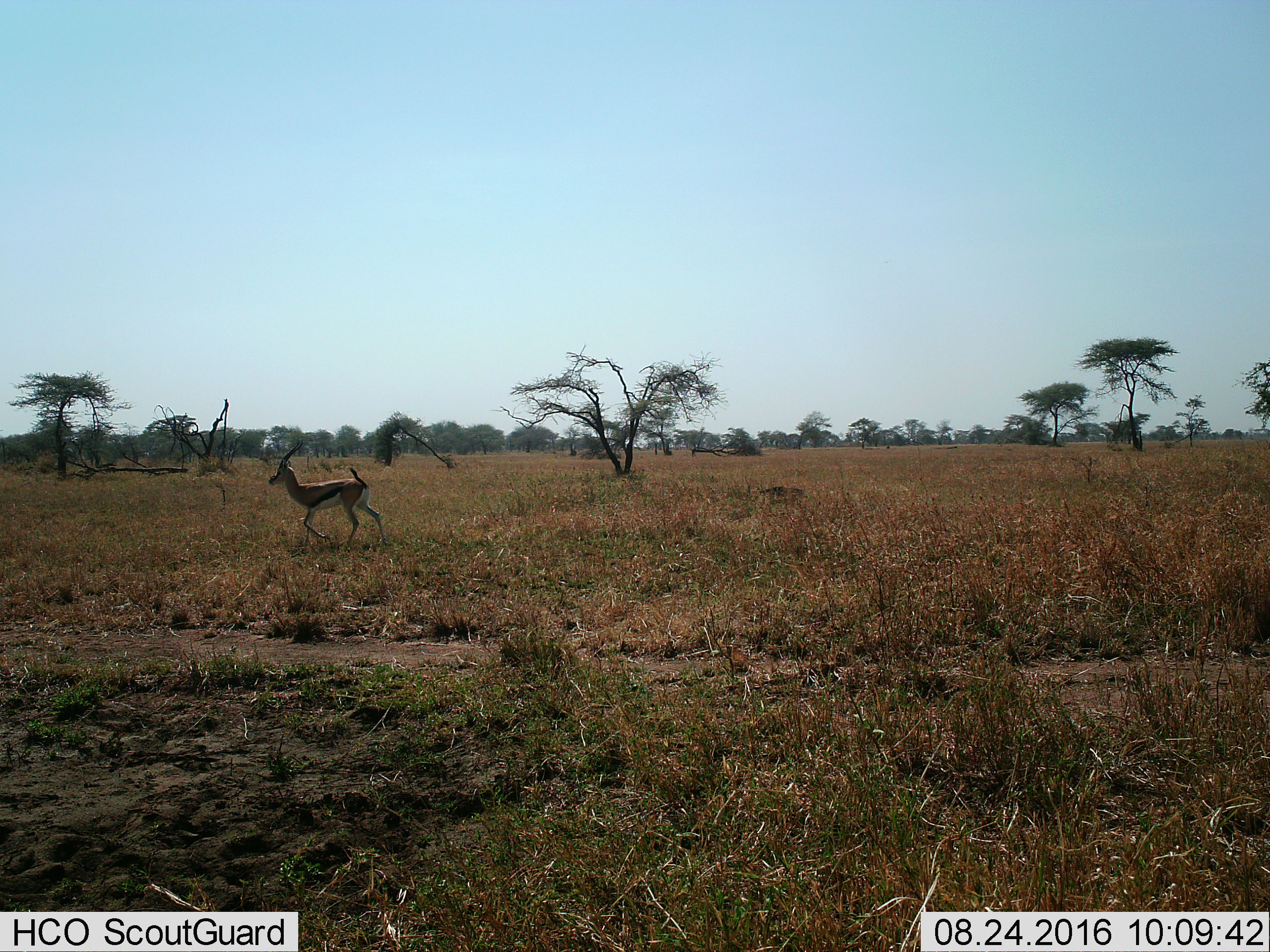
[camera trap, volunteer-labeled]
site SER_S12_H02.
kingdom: Animalia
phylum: Chordata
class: Mammalia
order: Artiodactyla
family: Bovidae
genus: Eudorcas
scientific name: Eudorcas thomsonii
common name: thomson's gazelle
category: gazellethomsons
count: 1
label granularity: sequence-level